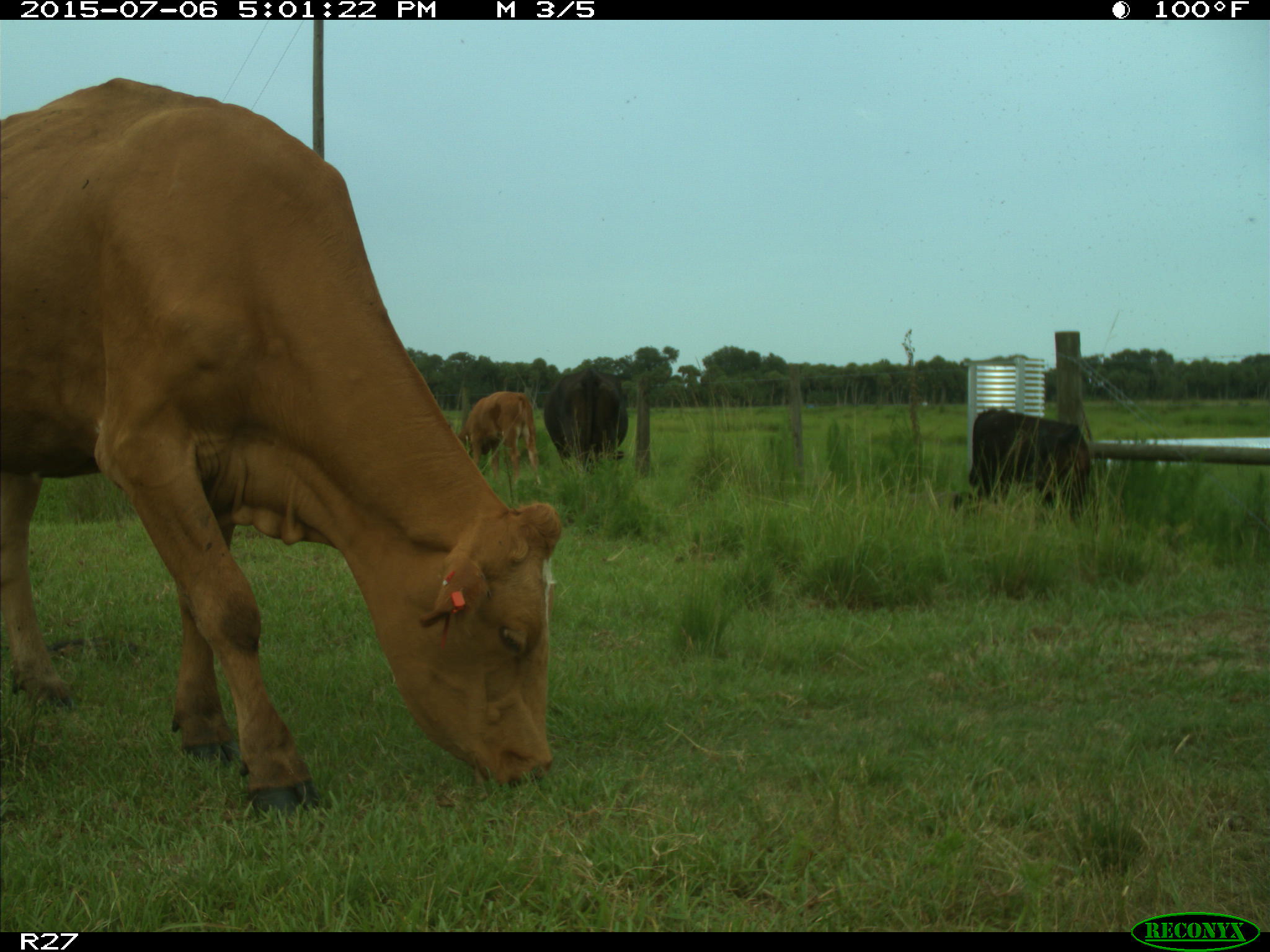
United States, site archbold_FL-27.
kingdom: Animalia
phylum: Chordata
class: Mammalia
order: Artiodactyla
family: Bovidae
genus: Bos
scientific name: Bos taurus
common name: domestic cow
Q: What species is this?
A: Bos taurus (domestic cow).